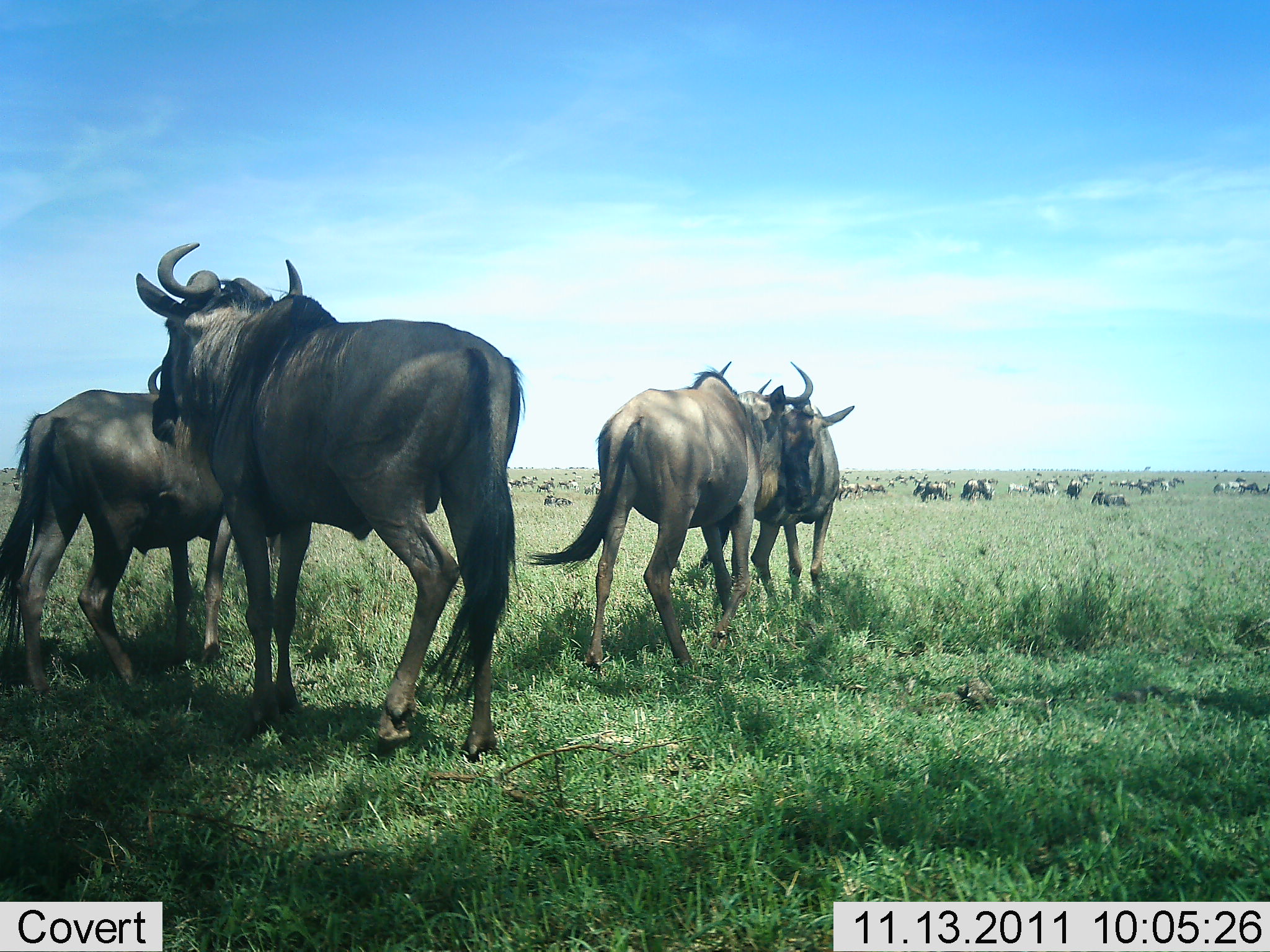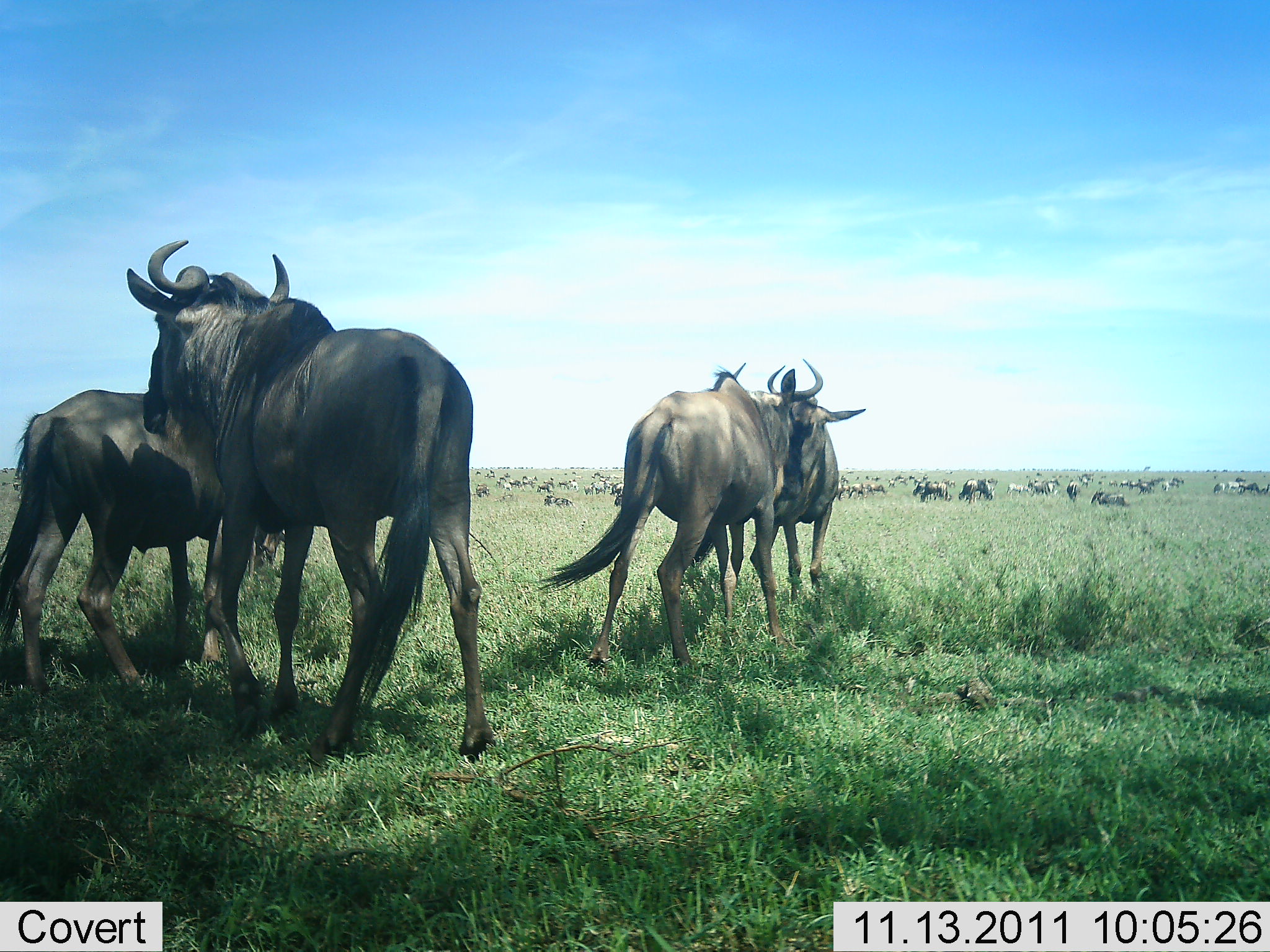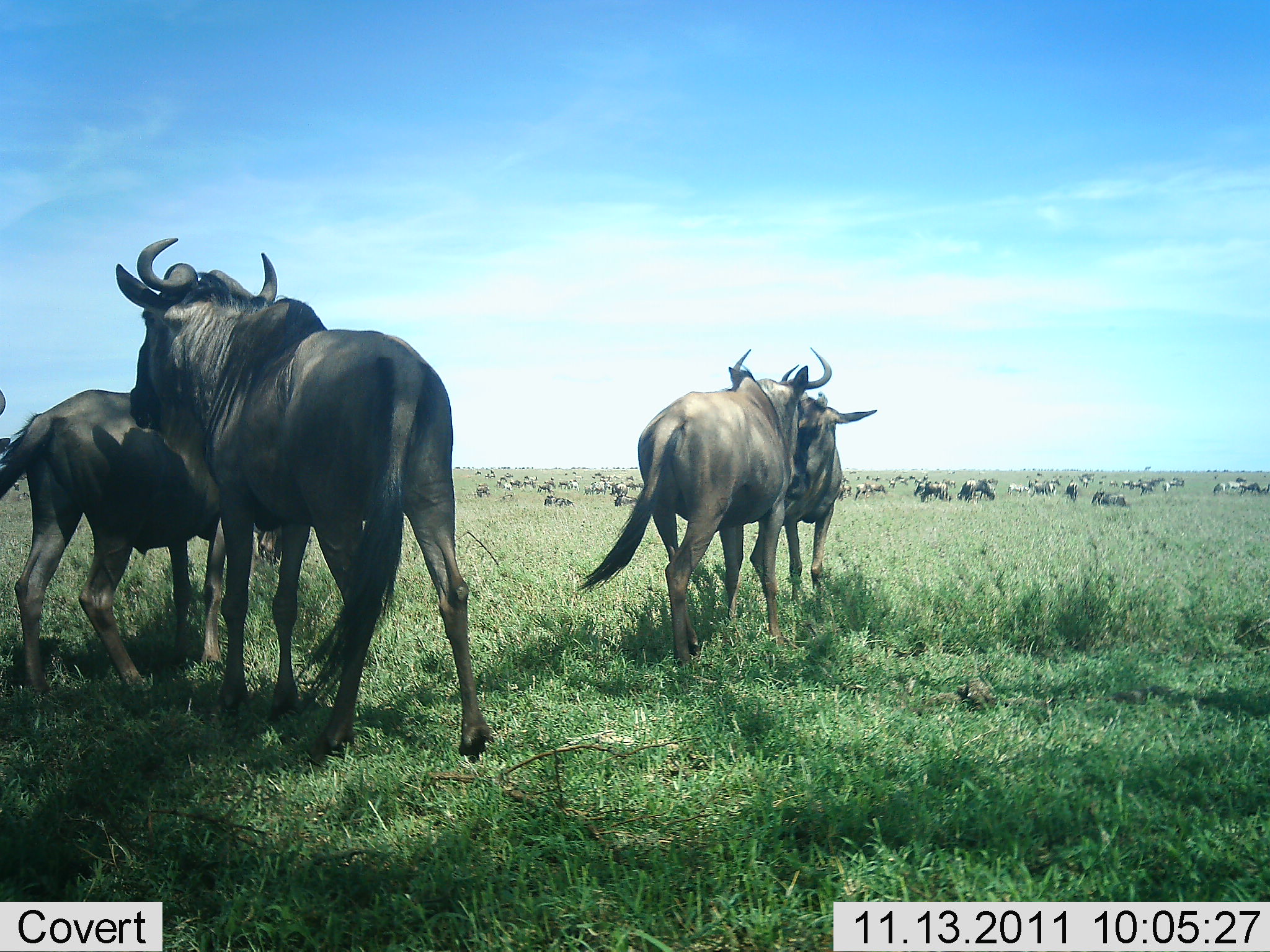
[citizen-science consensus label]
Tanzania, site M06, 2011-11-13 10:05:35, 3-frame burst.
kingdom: Animalia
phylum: Chordata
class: Mammalia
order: Artiodactyla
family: Bovidae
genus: Connochaetes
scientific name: Connochaetes taurinus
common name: blue wildebeest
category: wildebeest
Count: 51+.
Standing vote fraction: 83%.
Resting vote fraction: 25%.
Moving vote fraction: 33%.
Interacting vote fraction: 50%.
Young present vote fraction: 0%.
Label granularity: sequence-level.